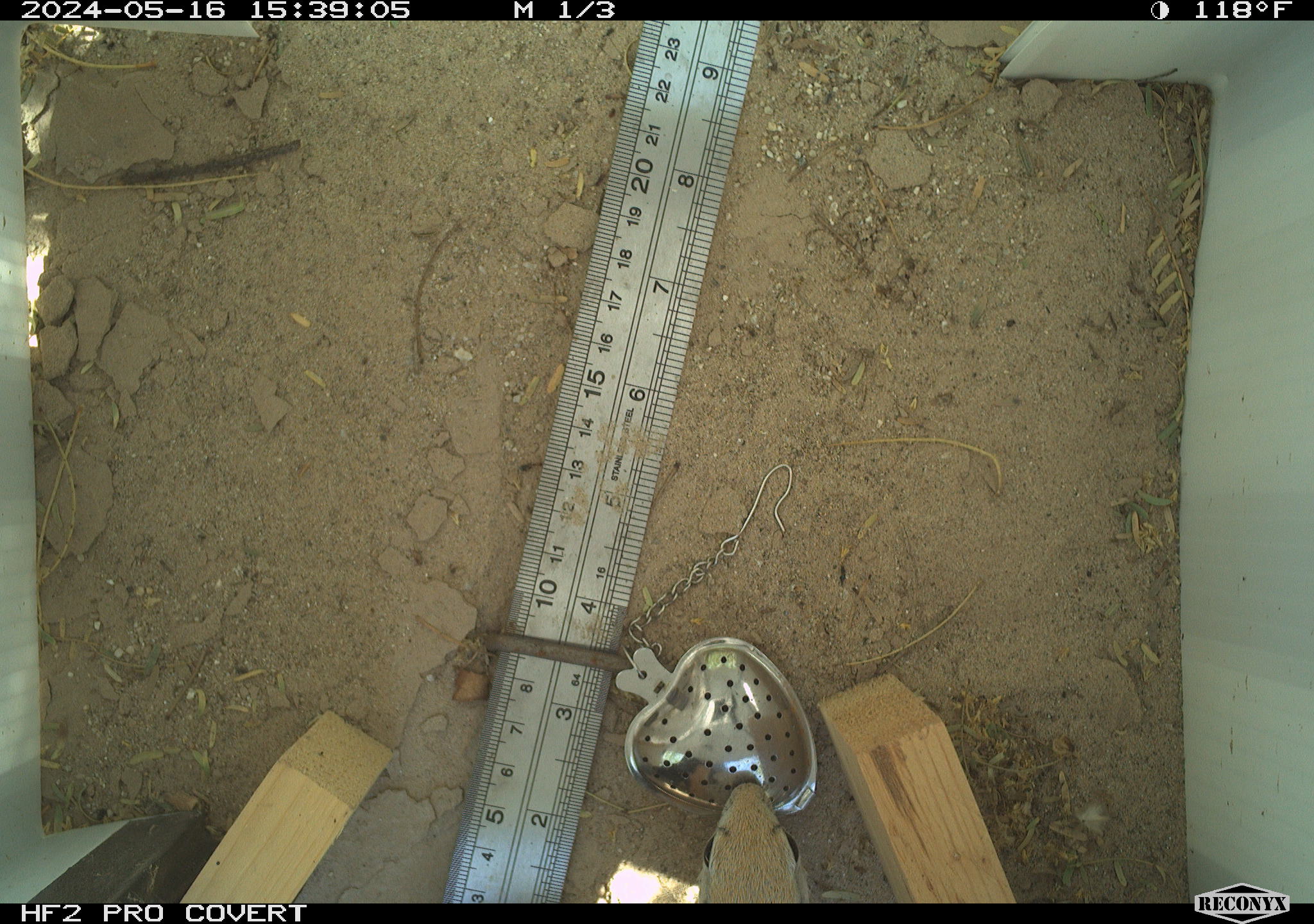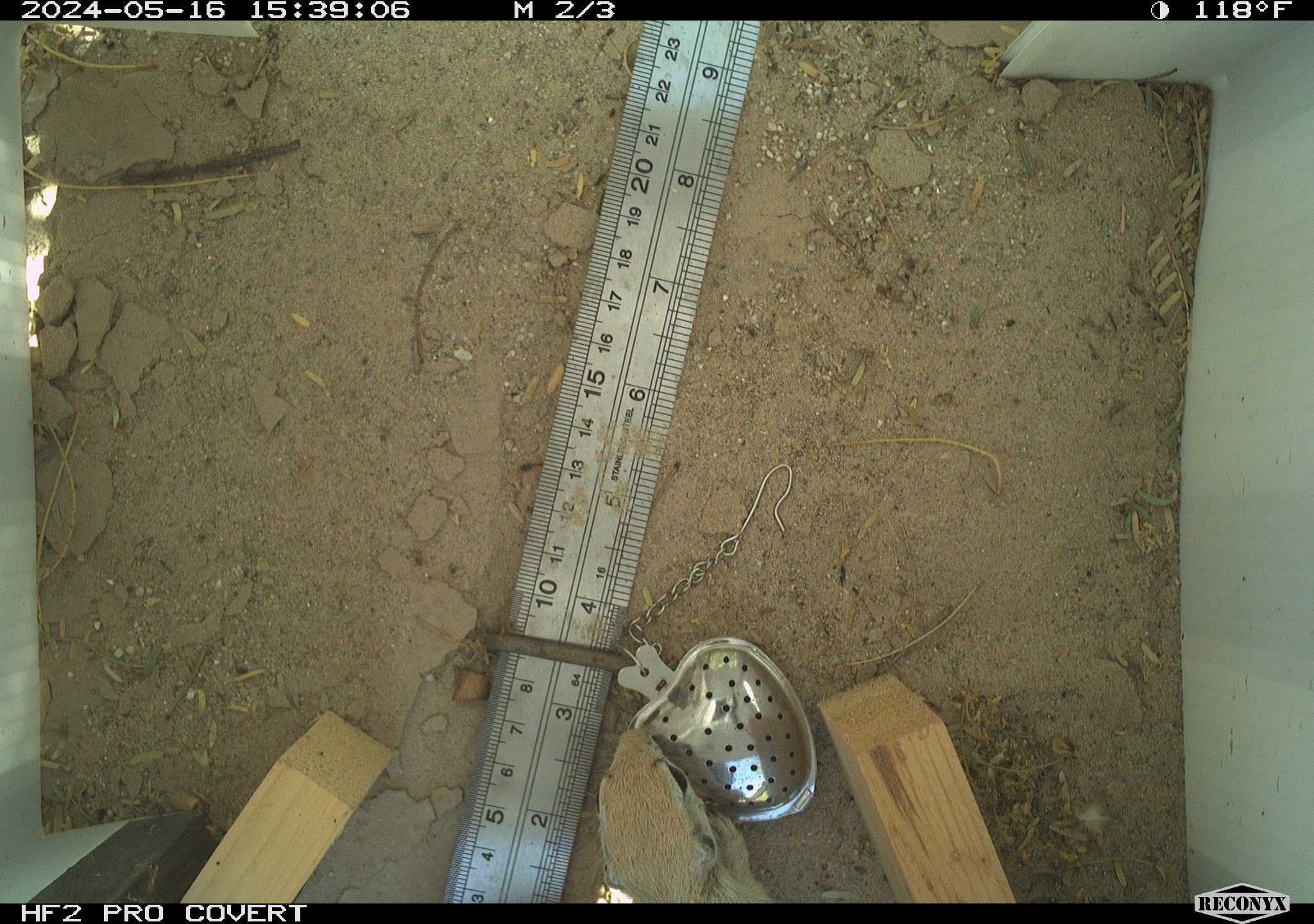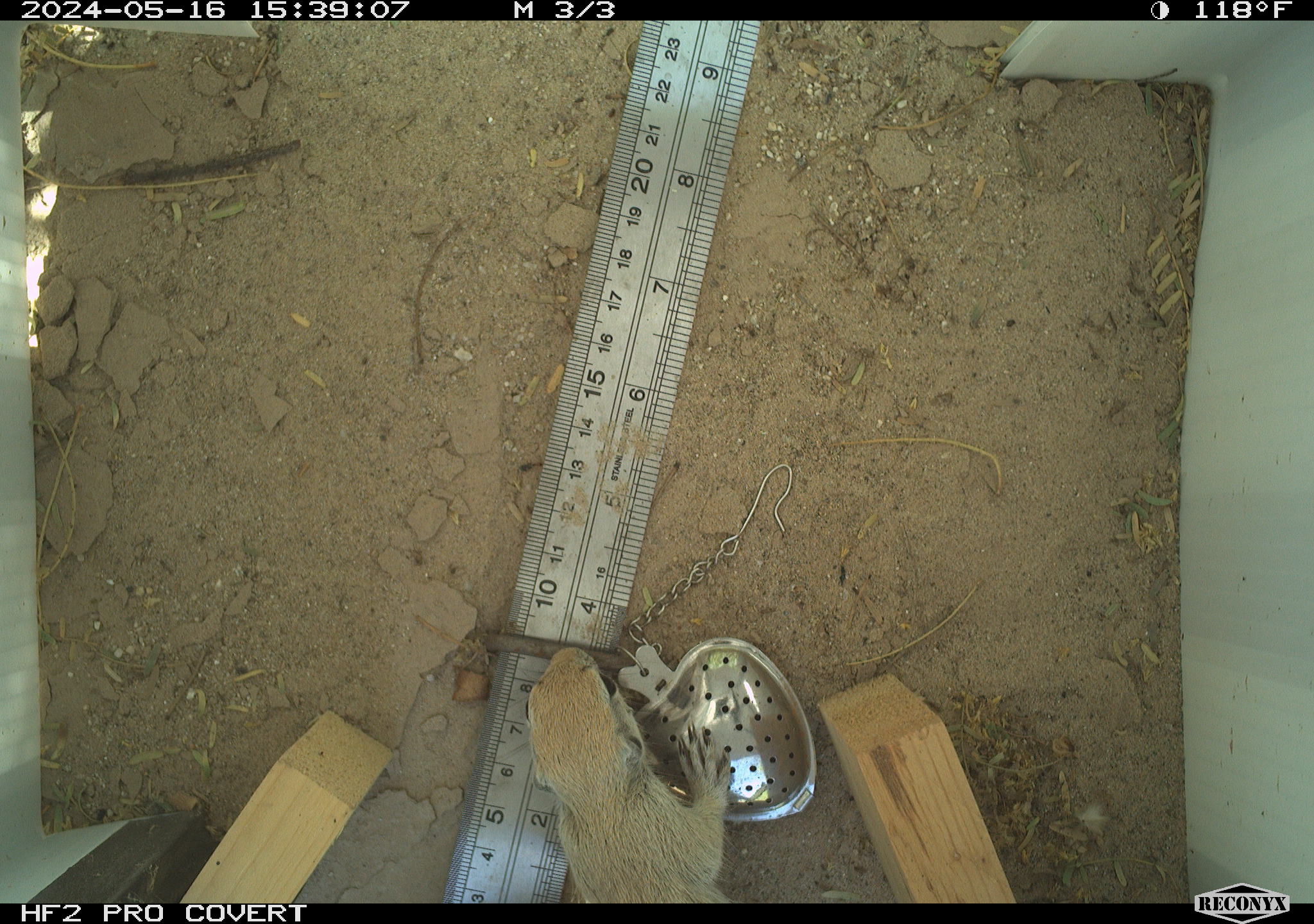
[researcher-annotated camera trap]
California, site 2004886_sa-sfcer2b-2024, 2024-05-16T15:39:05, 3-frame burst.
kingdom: Animalia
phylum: Chordata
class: Mammalia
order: Rodentia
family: Sciuridae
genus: Xerospermophilus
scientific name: Xerospermophilus tereticaudus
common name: round-tailed ground squirrel